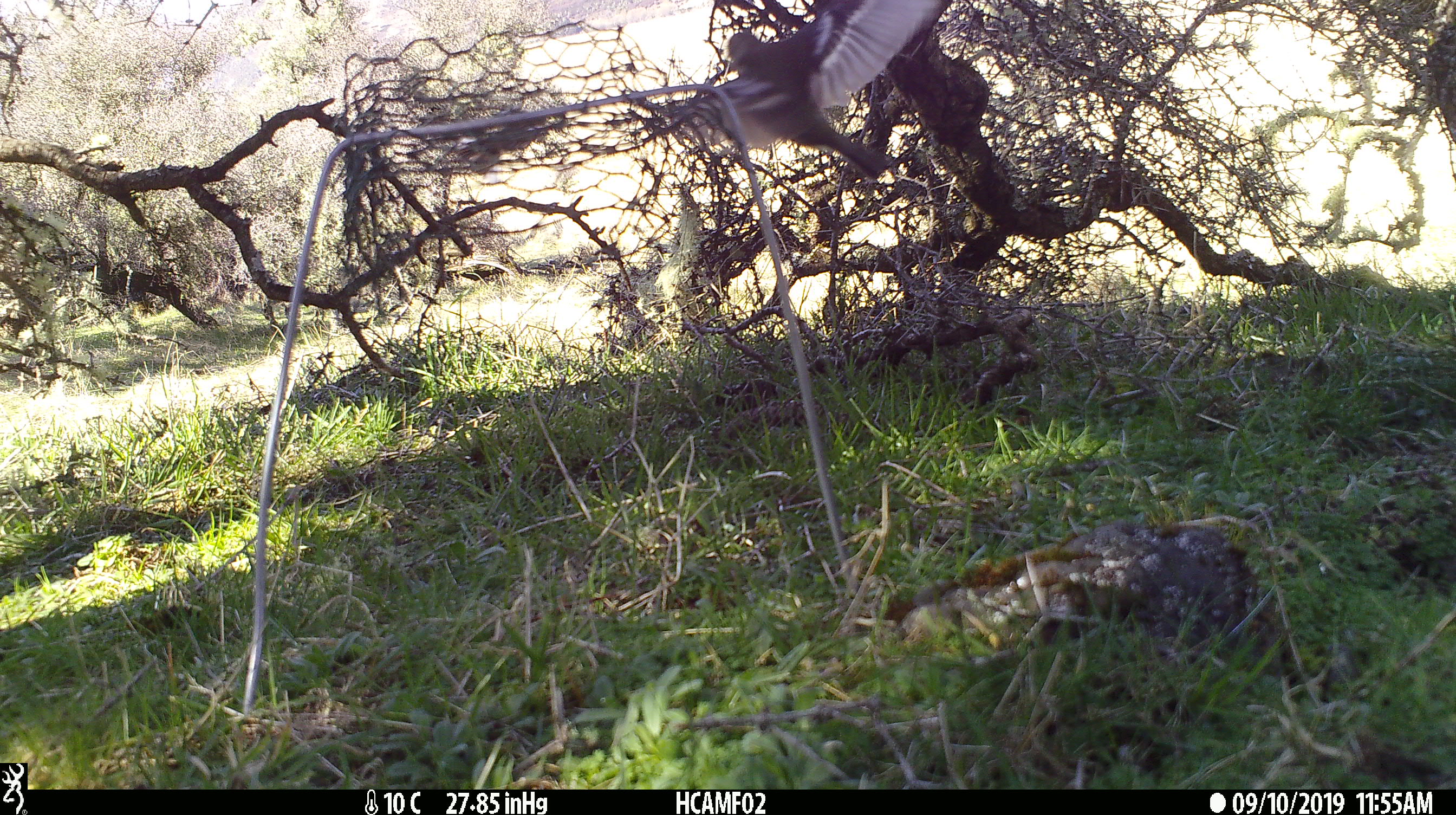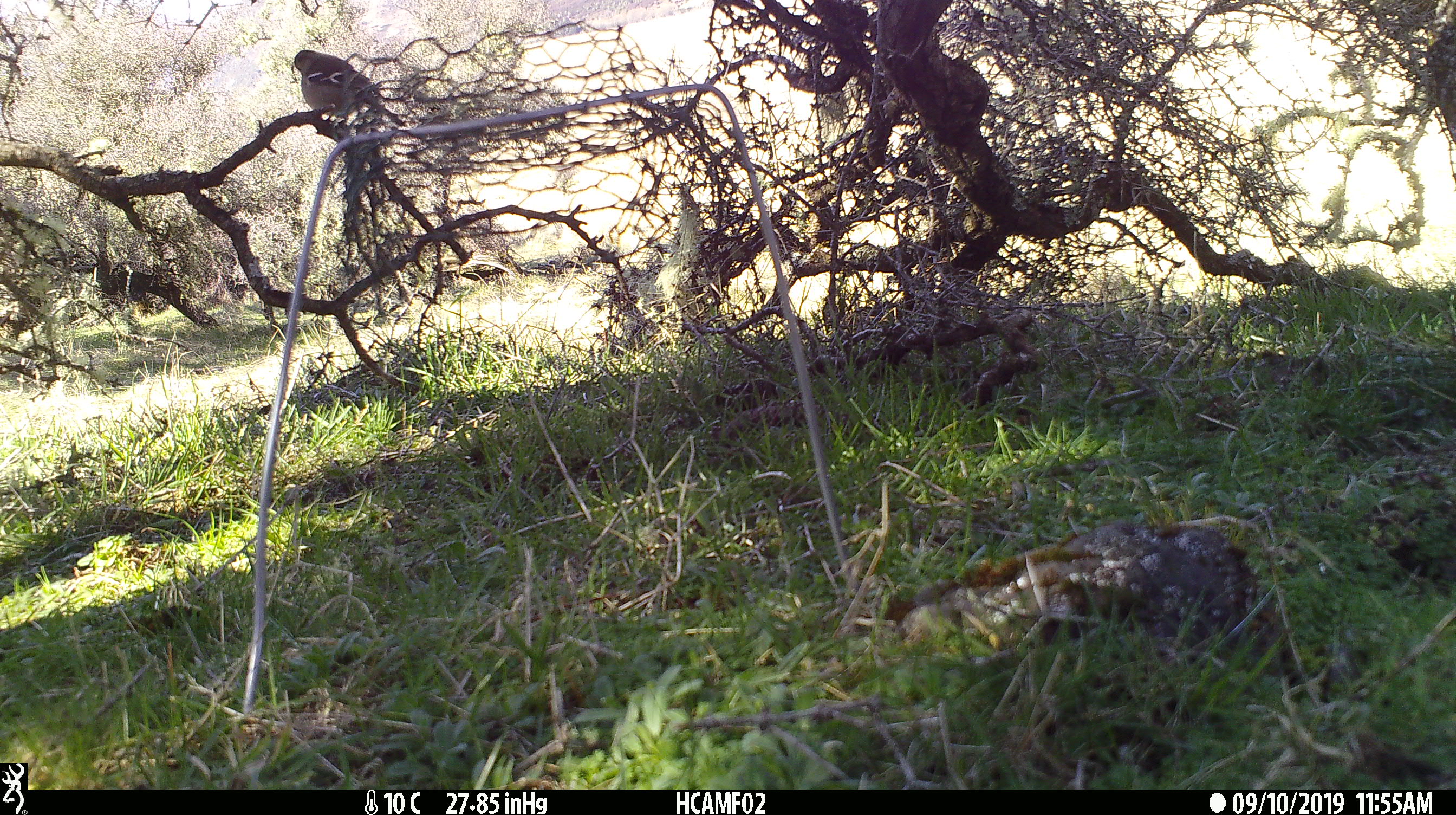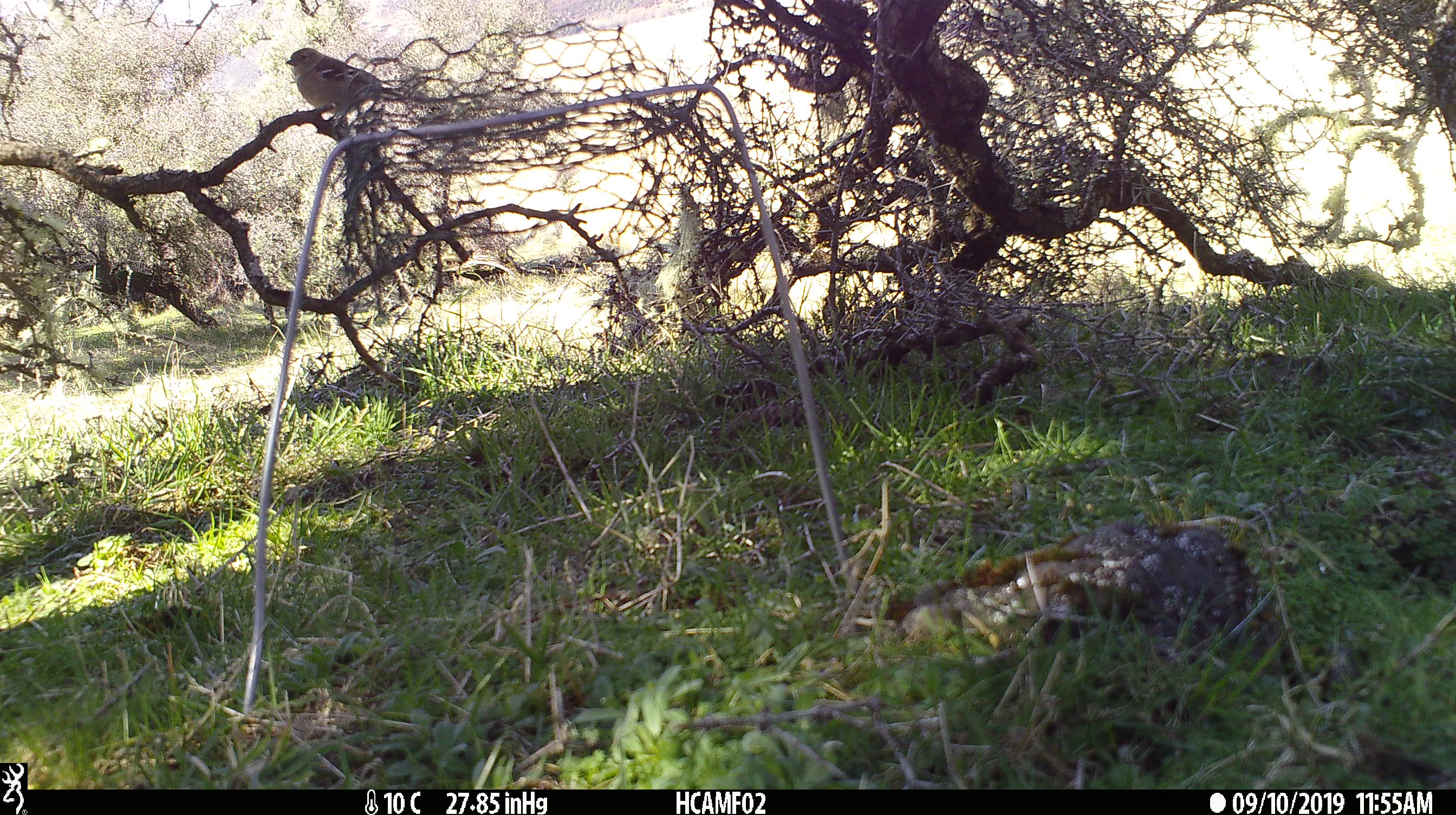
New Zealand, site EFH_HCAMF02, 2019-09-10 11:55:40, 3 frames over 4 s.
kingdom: Animalia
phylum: Chordata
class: Aves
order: Passeriformes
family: Fringillidae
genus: Fringilla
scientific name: Fringilla coelebs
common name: common chaffinch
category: chaffinch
Chaffinch (common chaffinch) (Fringilla coelebs).